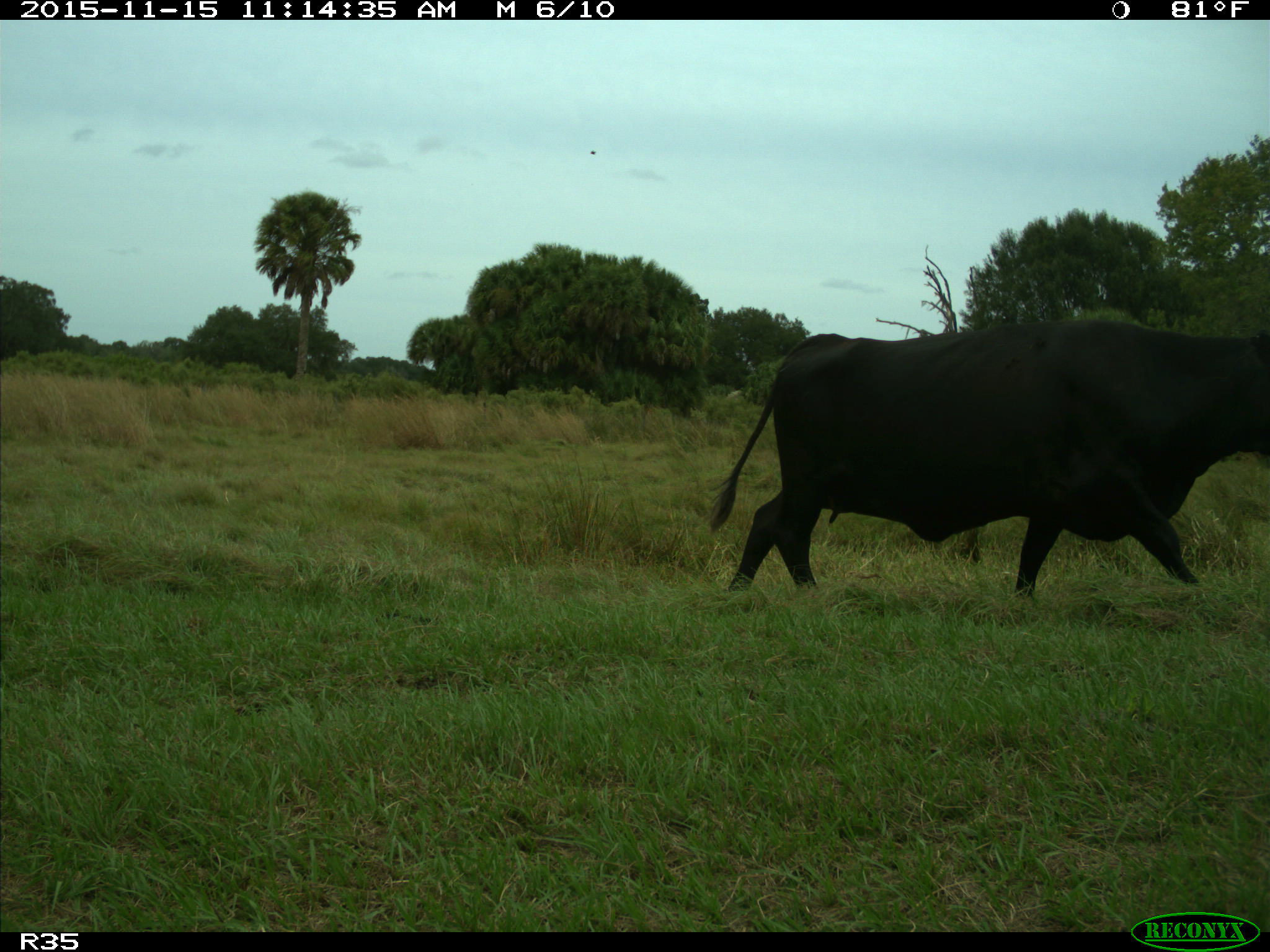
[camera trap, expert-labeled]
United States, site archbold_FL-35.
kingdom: Animalia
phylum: Chordata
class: Mammalia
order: Artiodactyla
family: Bovidae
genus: Bos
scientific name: Bos taurus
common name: domestic cow